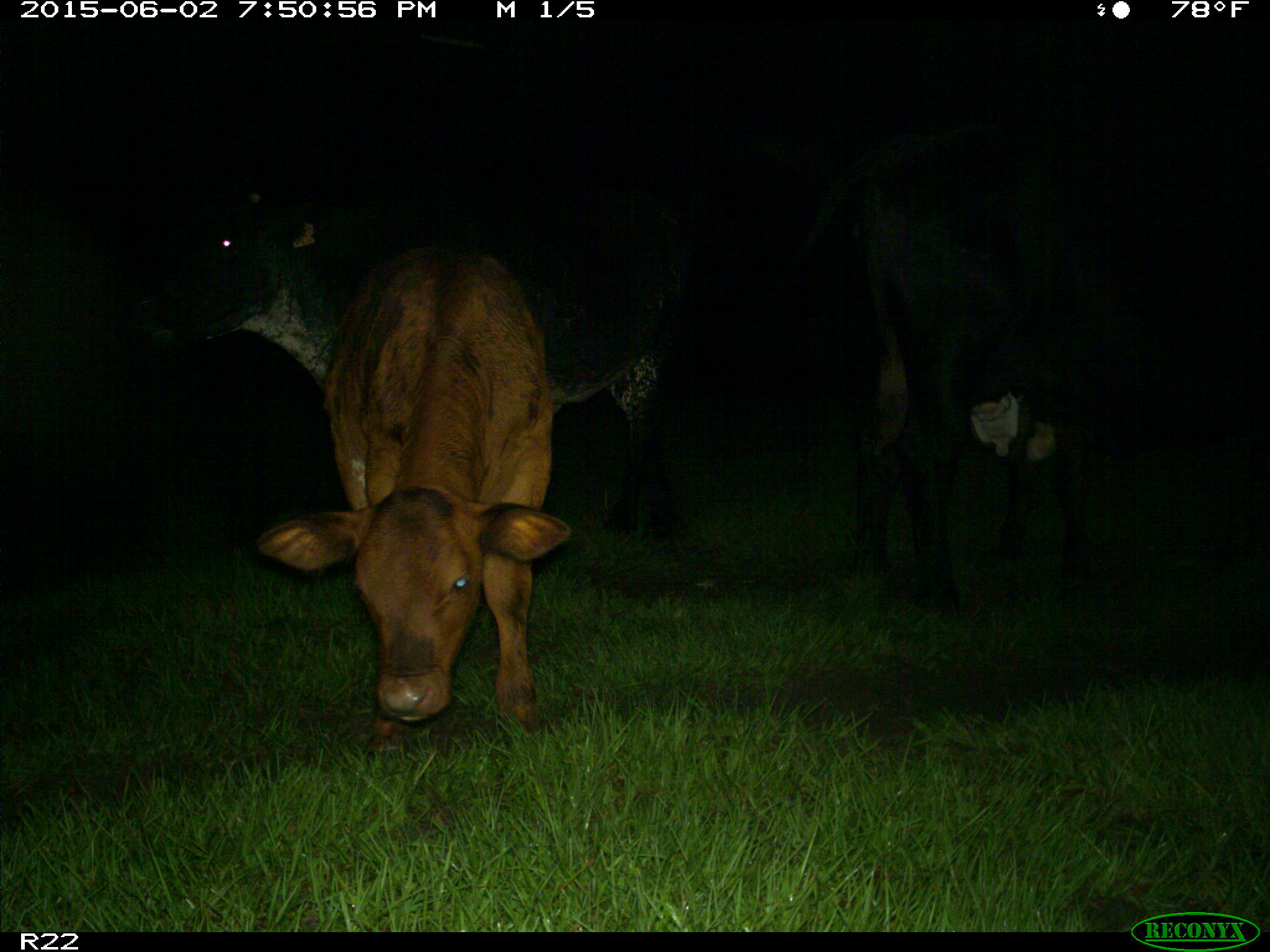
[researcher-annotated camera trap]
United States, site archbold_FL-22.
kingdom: Animalia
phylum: Chordata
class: Mammalia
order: Artiodactyla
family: Bovidae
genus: Bos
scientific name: Bos taurus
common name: domestic cow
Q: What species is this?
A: Bos taurus (domestic cow).